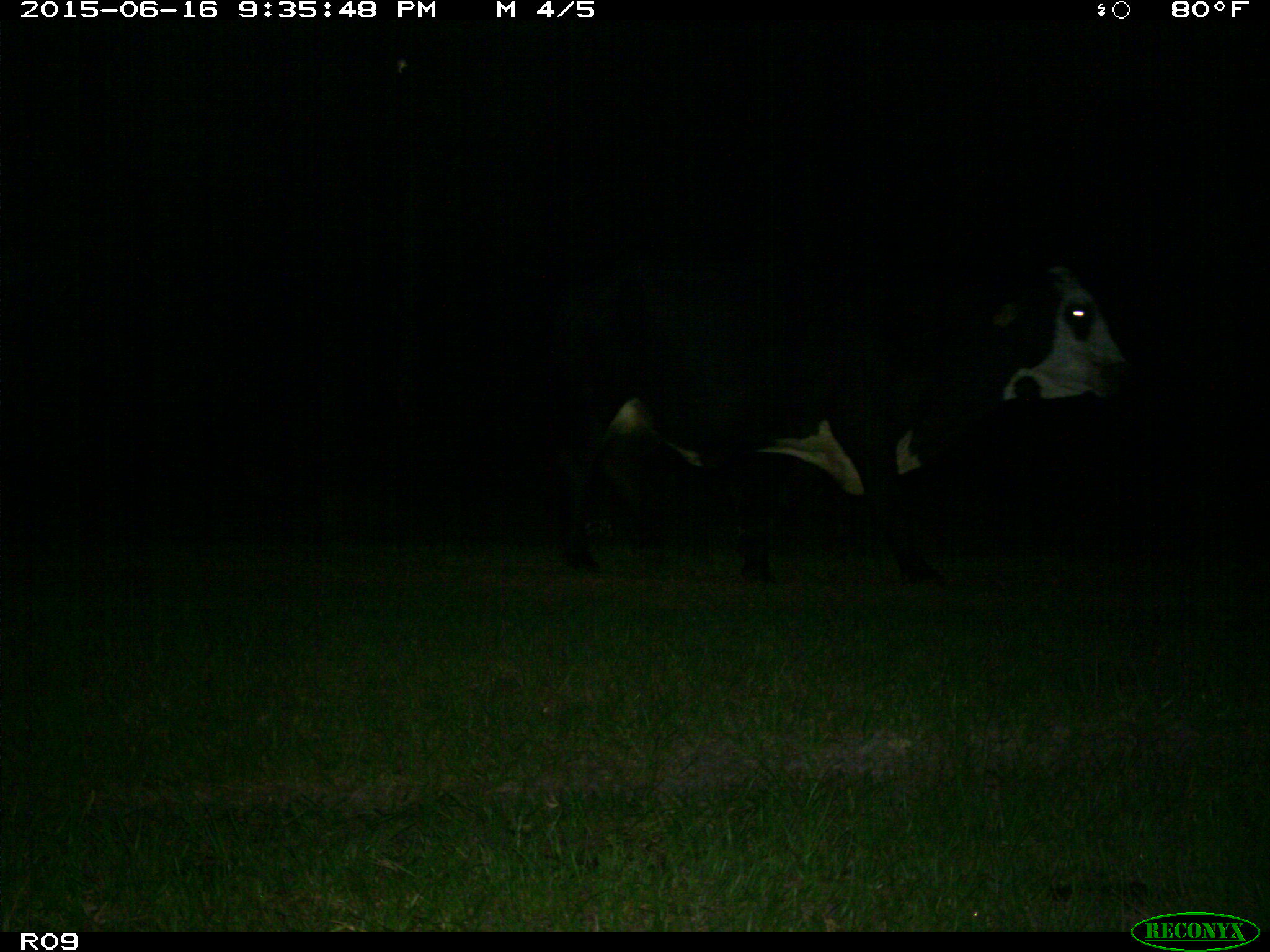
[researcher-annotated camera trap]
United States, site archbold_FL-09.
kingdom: Animalia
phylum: Chordata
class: Mammalia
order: Artiodactyla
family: Bovidae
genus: Bos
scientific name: Bos taurus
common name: domestic cow